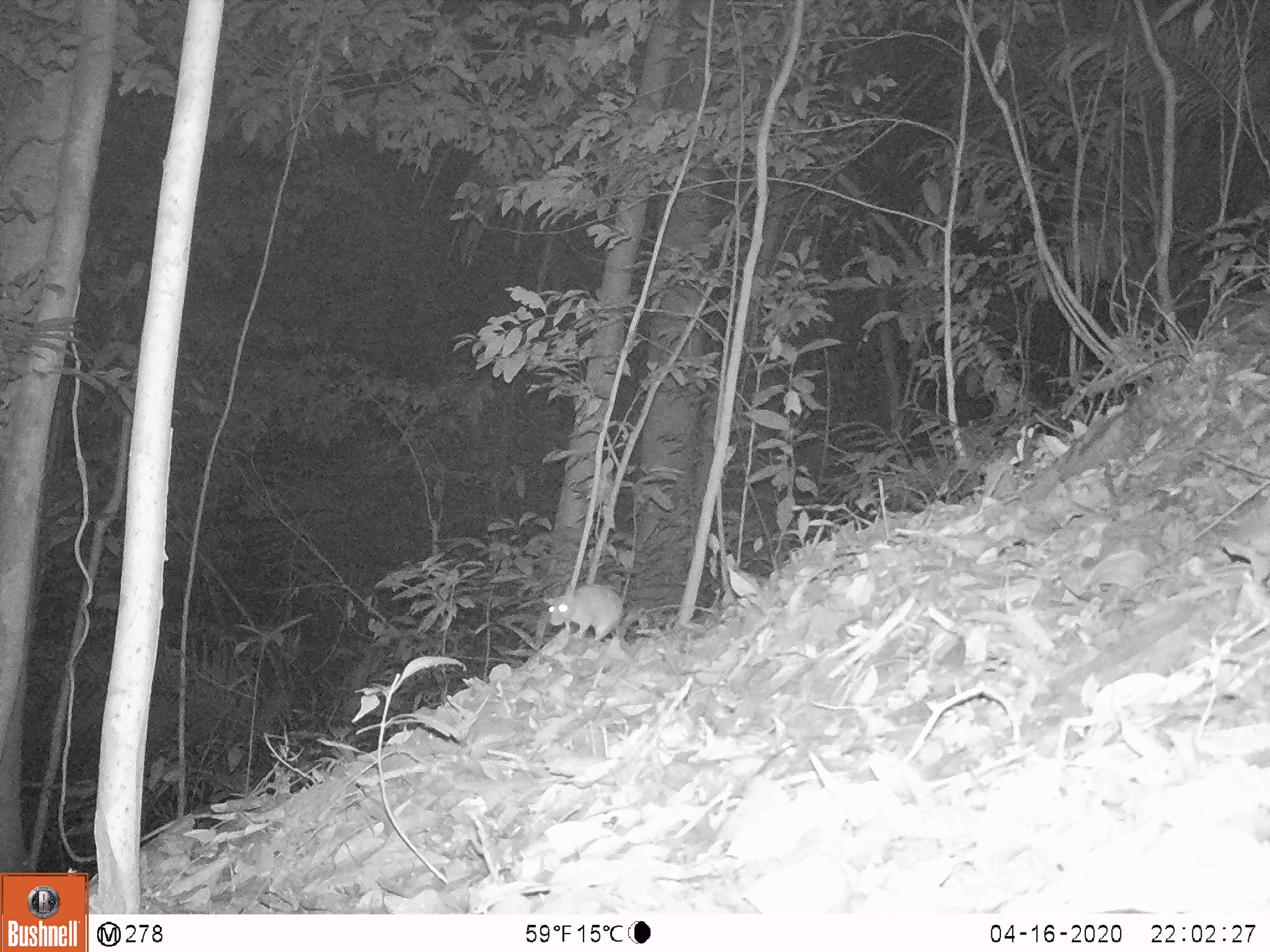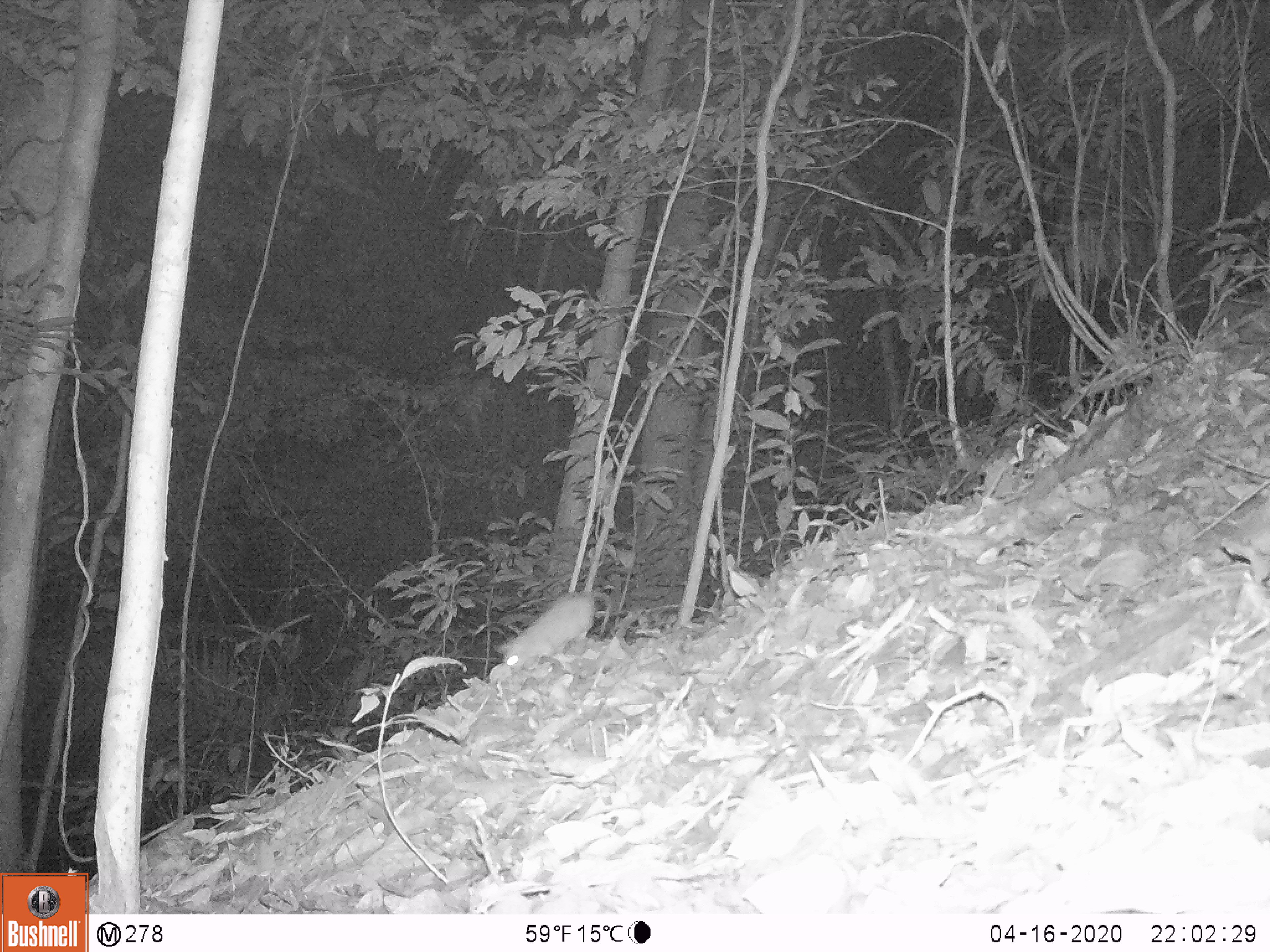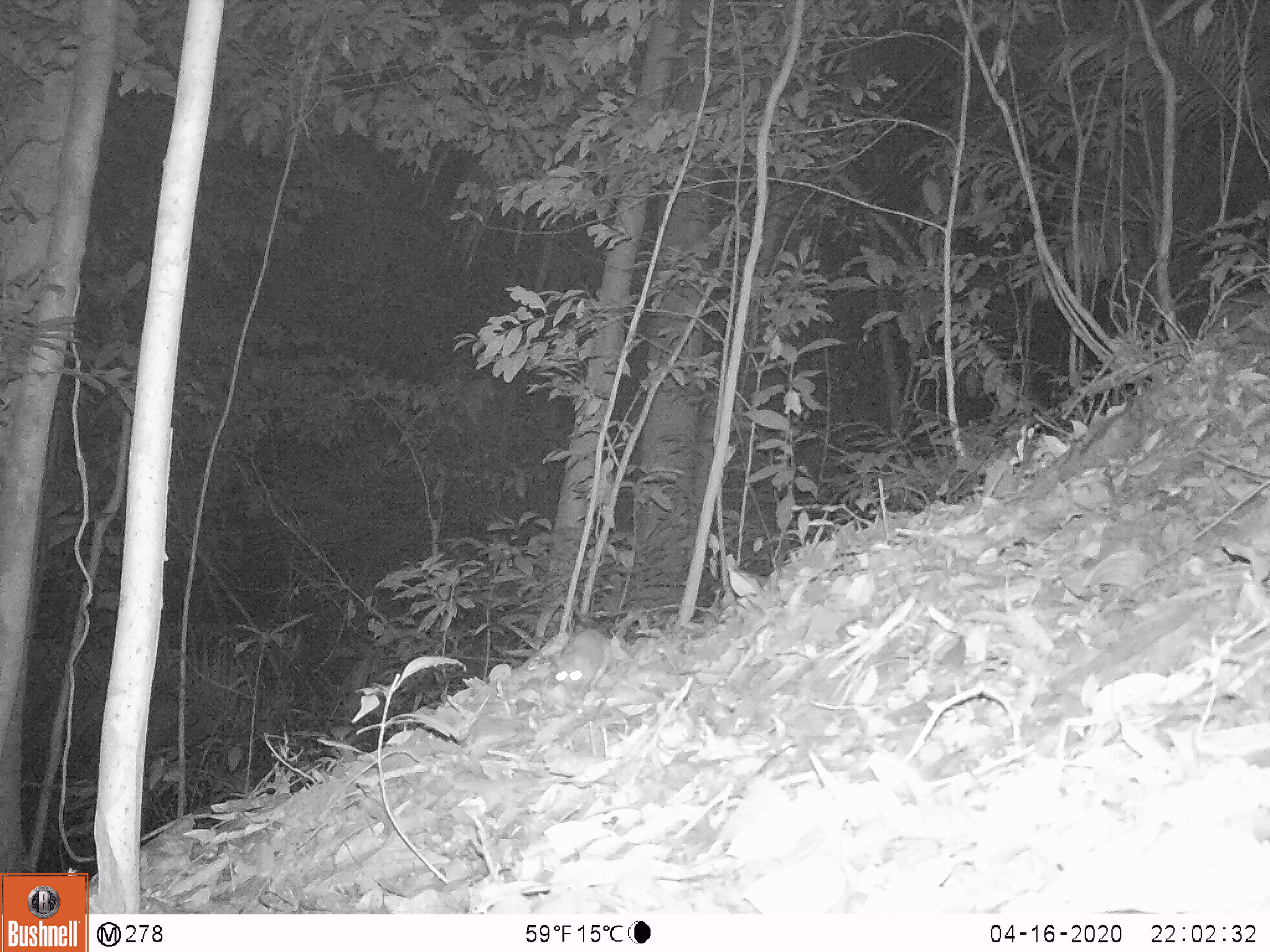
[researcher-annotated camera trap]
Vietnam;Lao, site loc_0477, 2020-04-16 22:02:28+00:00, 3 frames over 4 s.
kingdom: Animalia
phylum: Chordata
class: Mammalia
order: Rodentia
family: Muridae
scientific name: Muridae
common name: old-world mice and rats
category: unidentified murid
Unidentified murid (old-world mice and rats) (Muridae). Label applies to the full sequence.